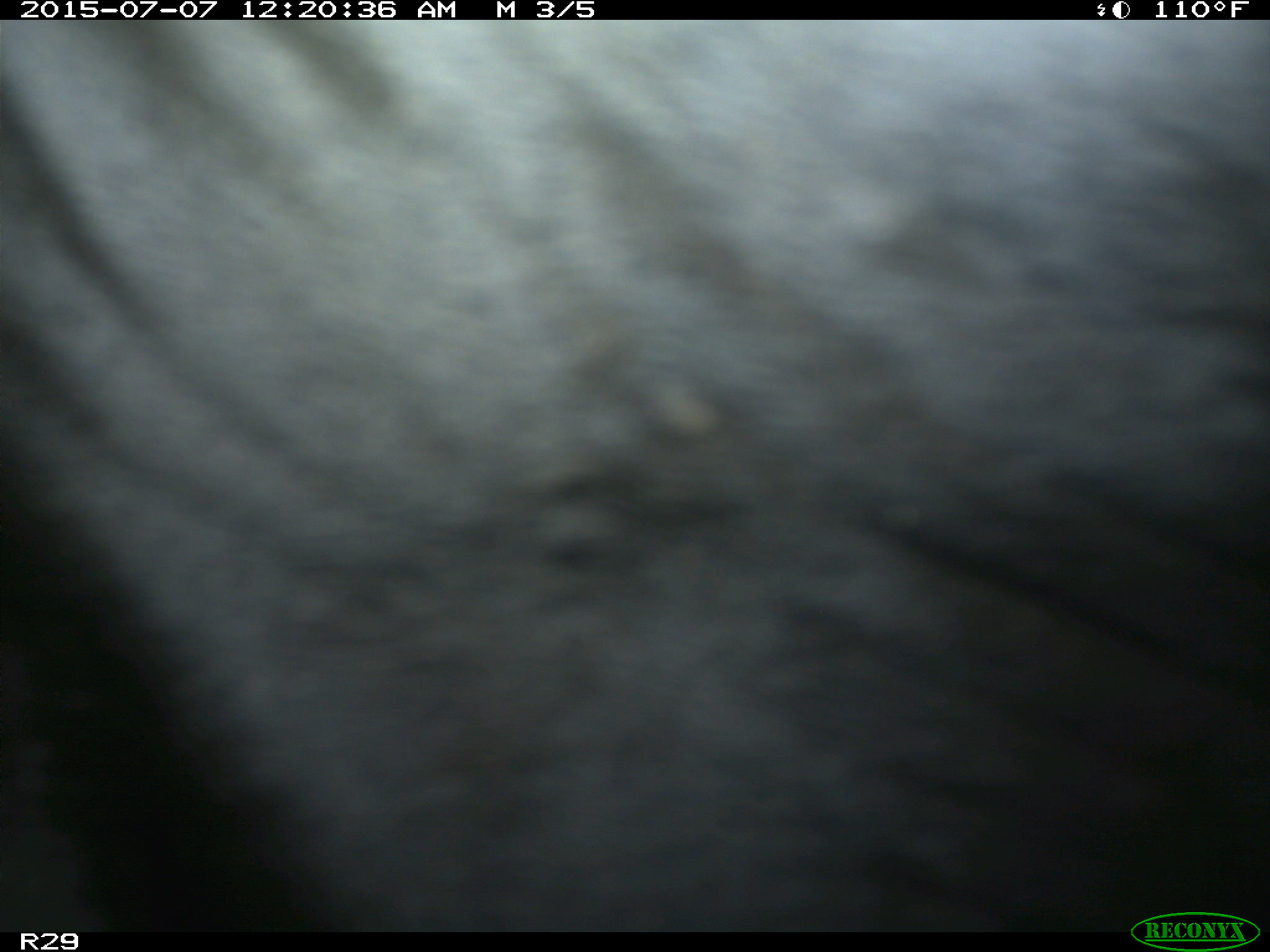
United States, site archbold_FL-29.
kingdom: Animalia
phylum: Chordata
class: Mammalia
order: Artiodactyla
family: Bovidae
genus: Bos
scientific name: Bos taurus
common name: domestic cow